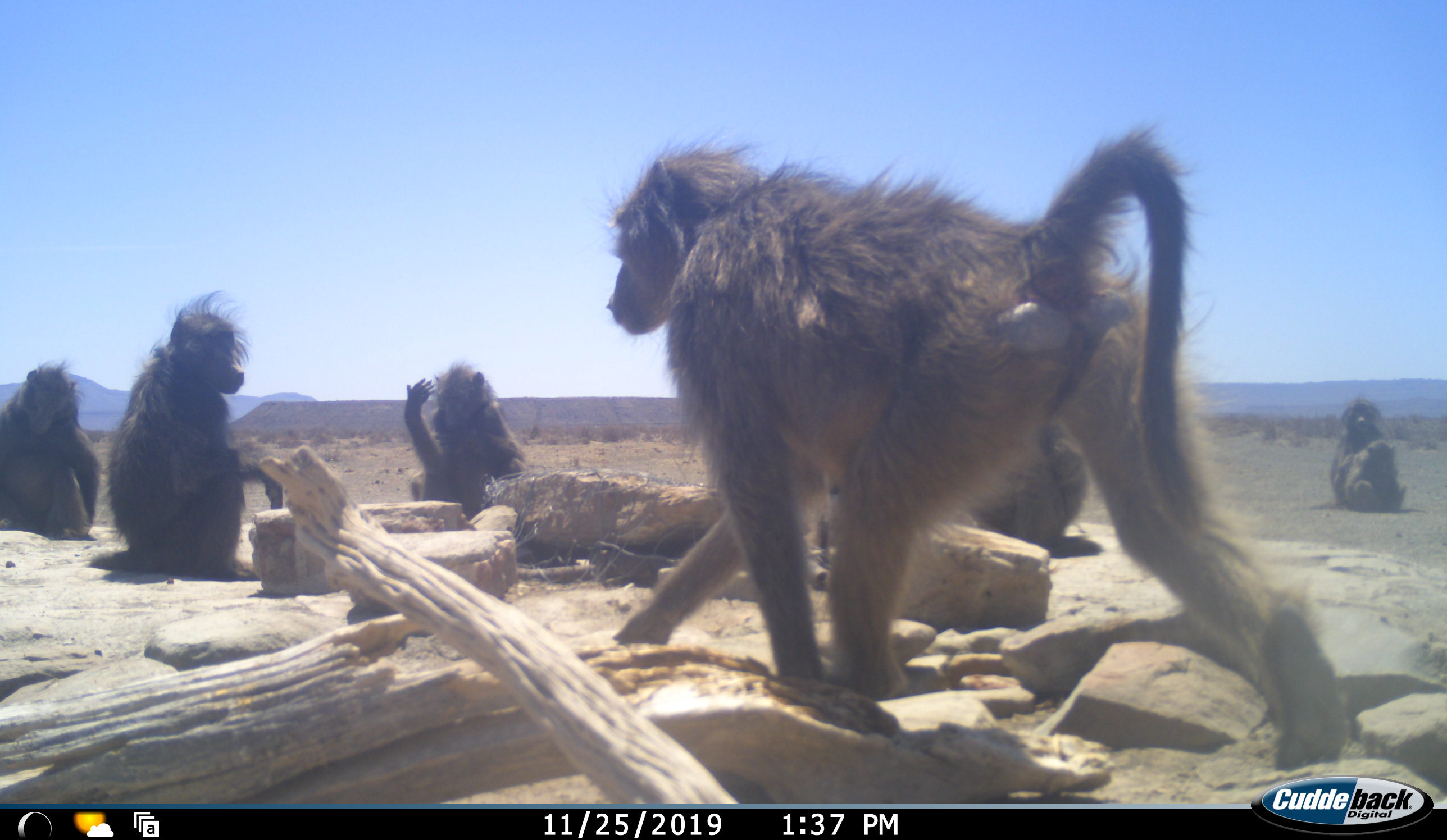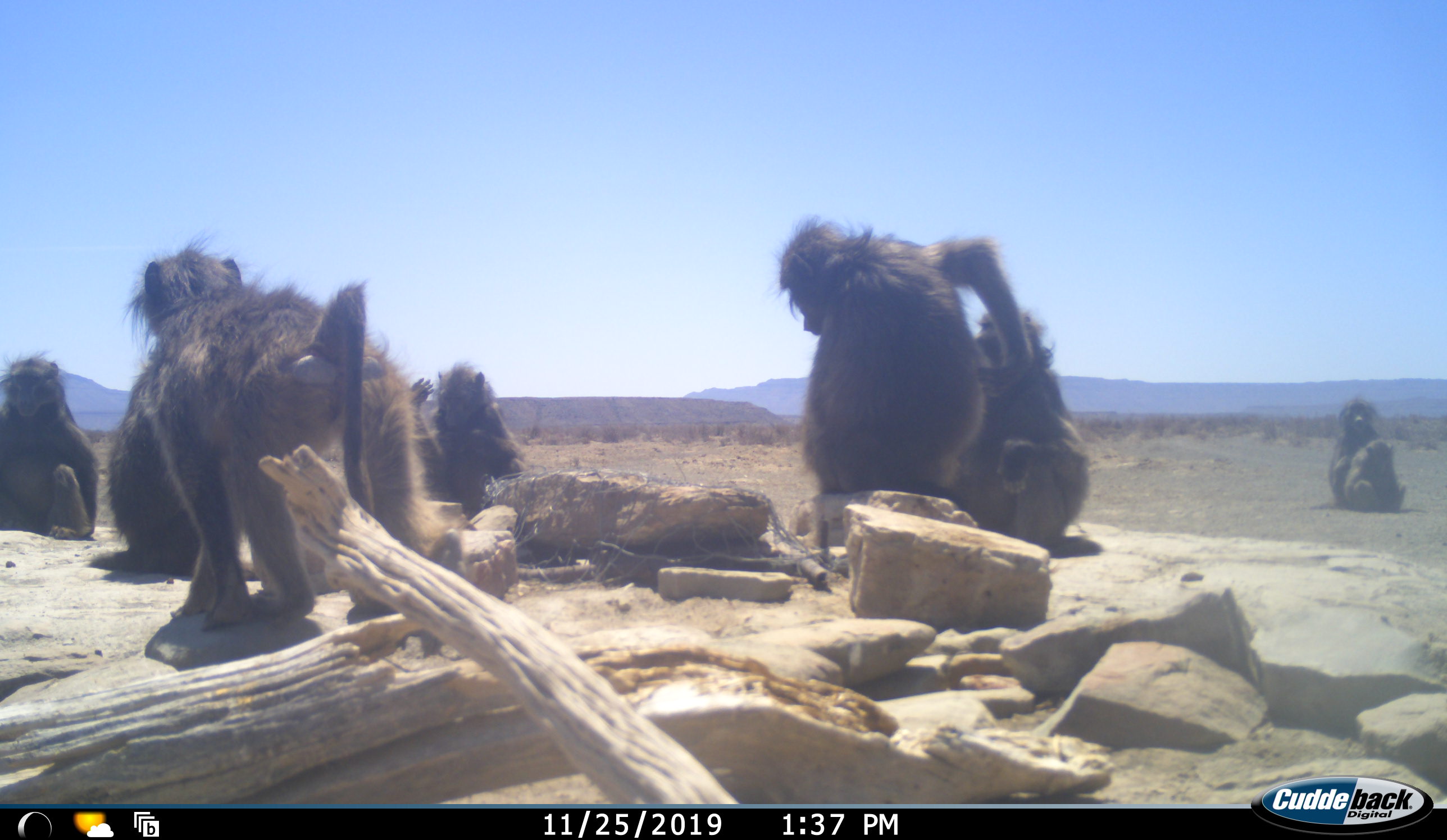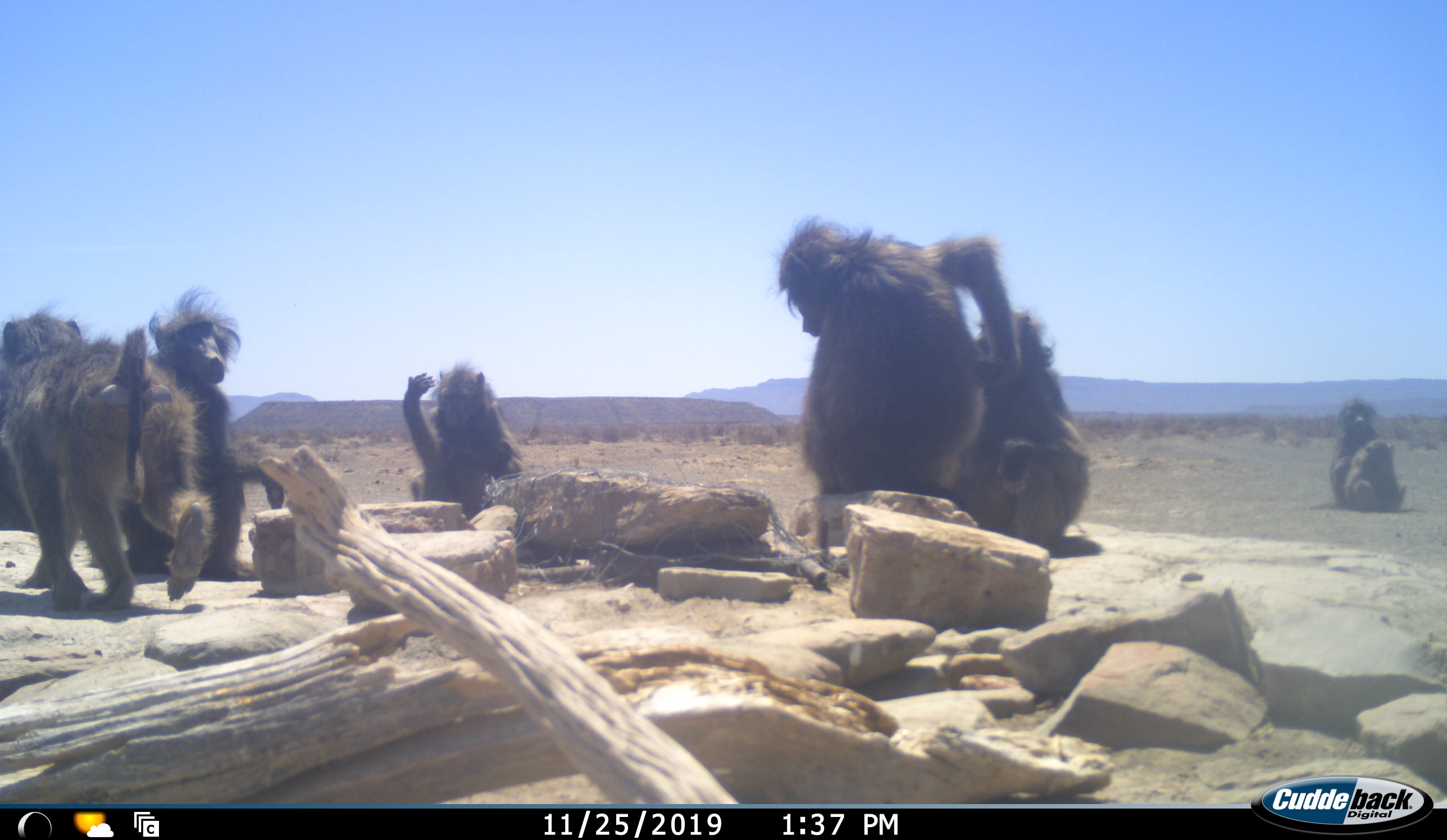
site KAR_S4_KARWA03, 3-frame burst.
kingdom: Animalia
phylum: Chordata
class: Mammalia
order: Primates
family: Cercopithecidae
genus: Papio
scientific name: Papio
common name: baboon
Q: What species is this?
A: Baboon (Papio).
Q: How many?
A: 8.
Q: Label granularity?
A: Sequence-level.